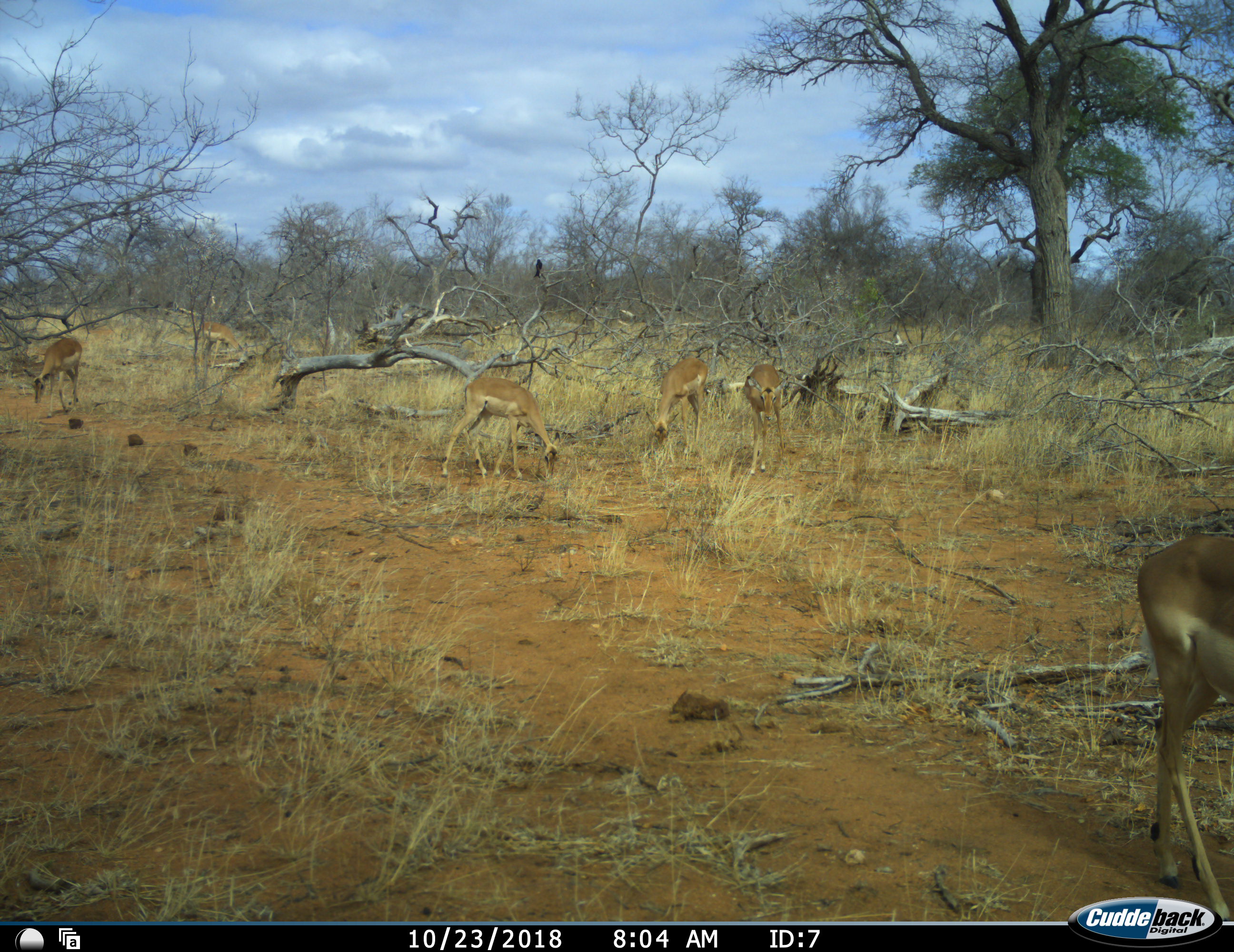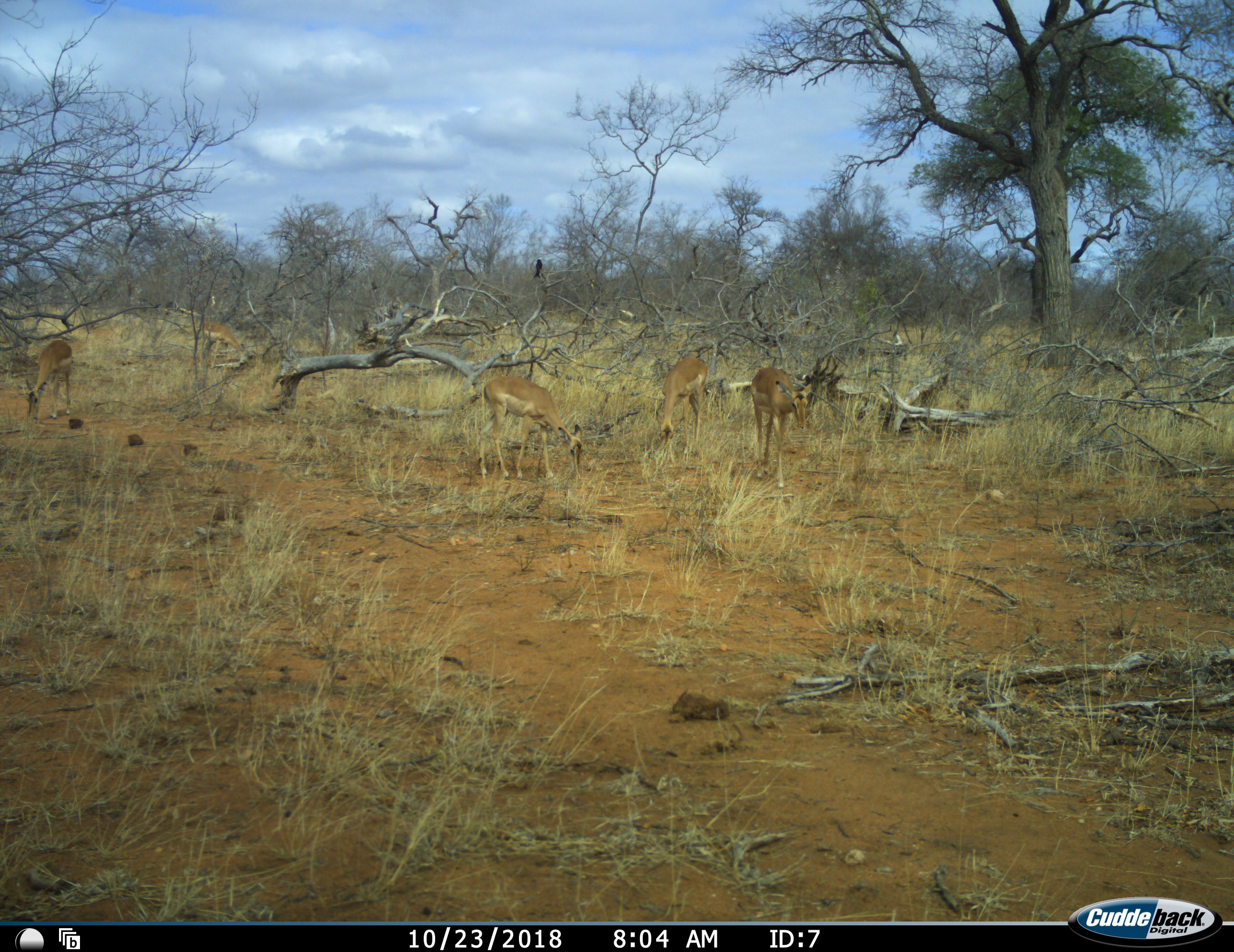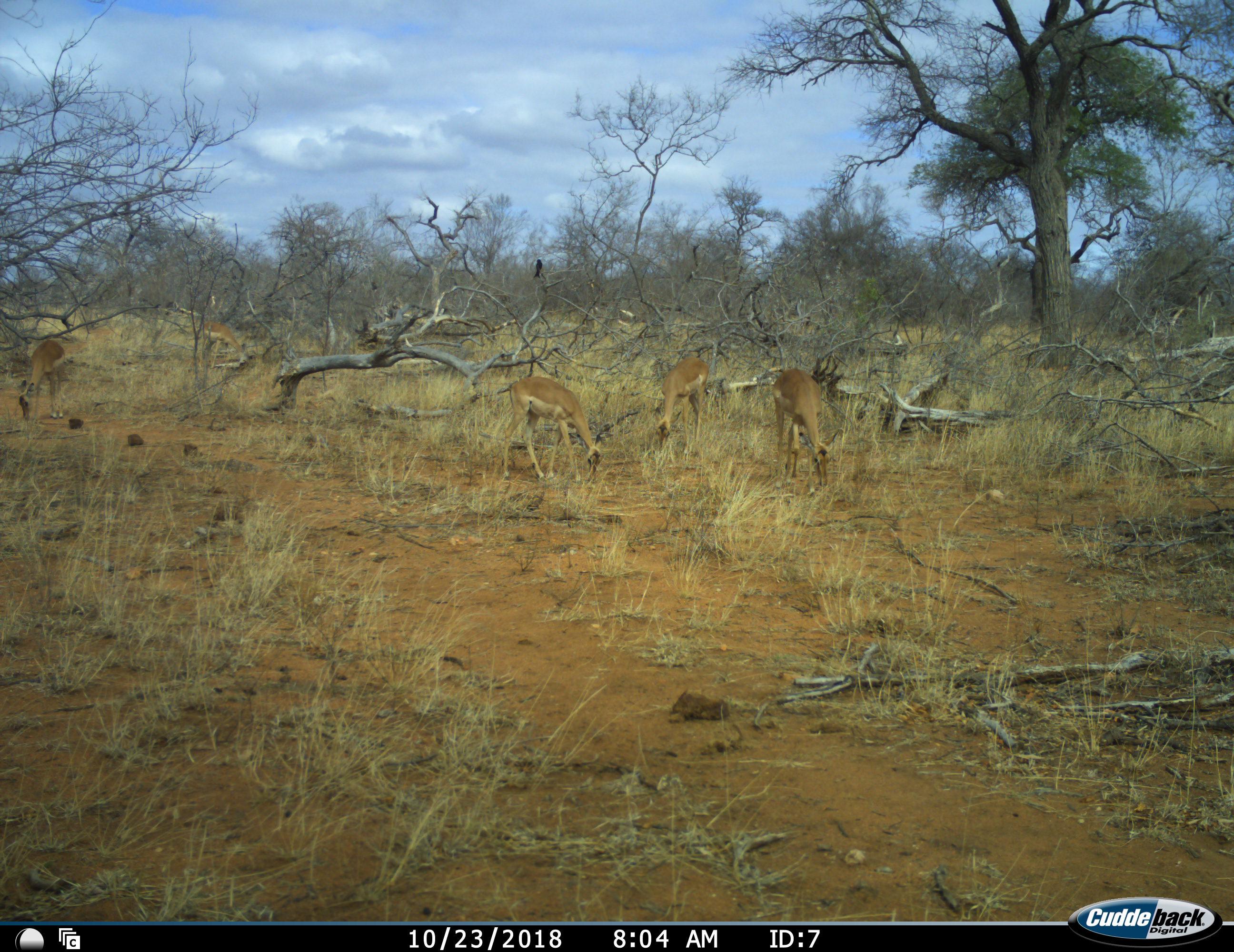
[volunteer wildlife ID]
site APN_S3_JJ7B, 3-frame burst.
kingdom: Animalia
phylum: Chordata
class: Mammalia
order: Artiodactyla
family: Bovidae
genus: Aepyceros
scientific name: Aepyceros melampus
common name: impala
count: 6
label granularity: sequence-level